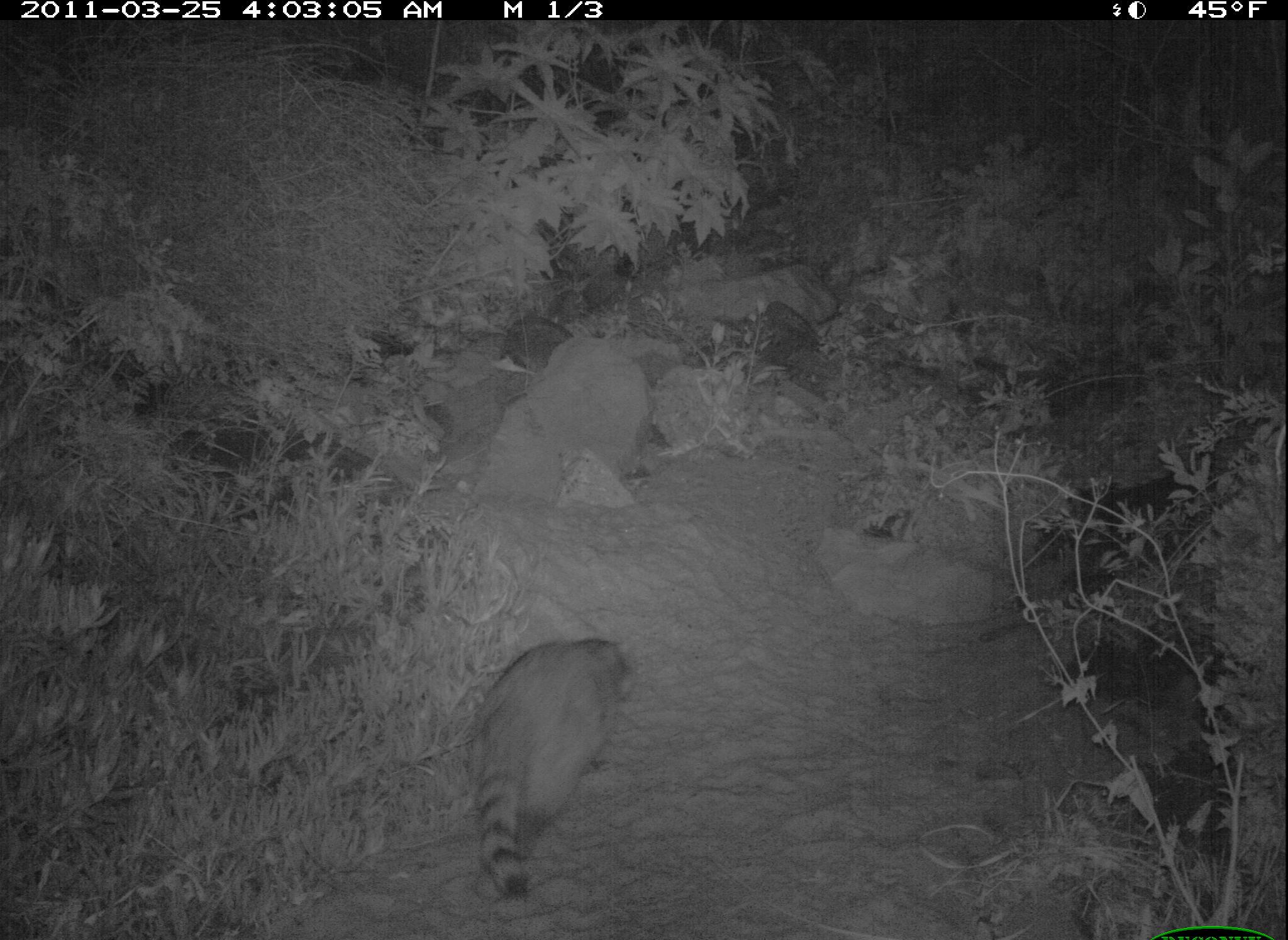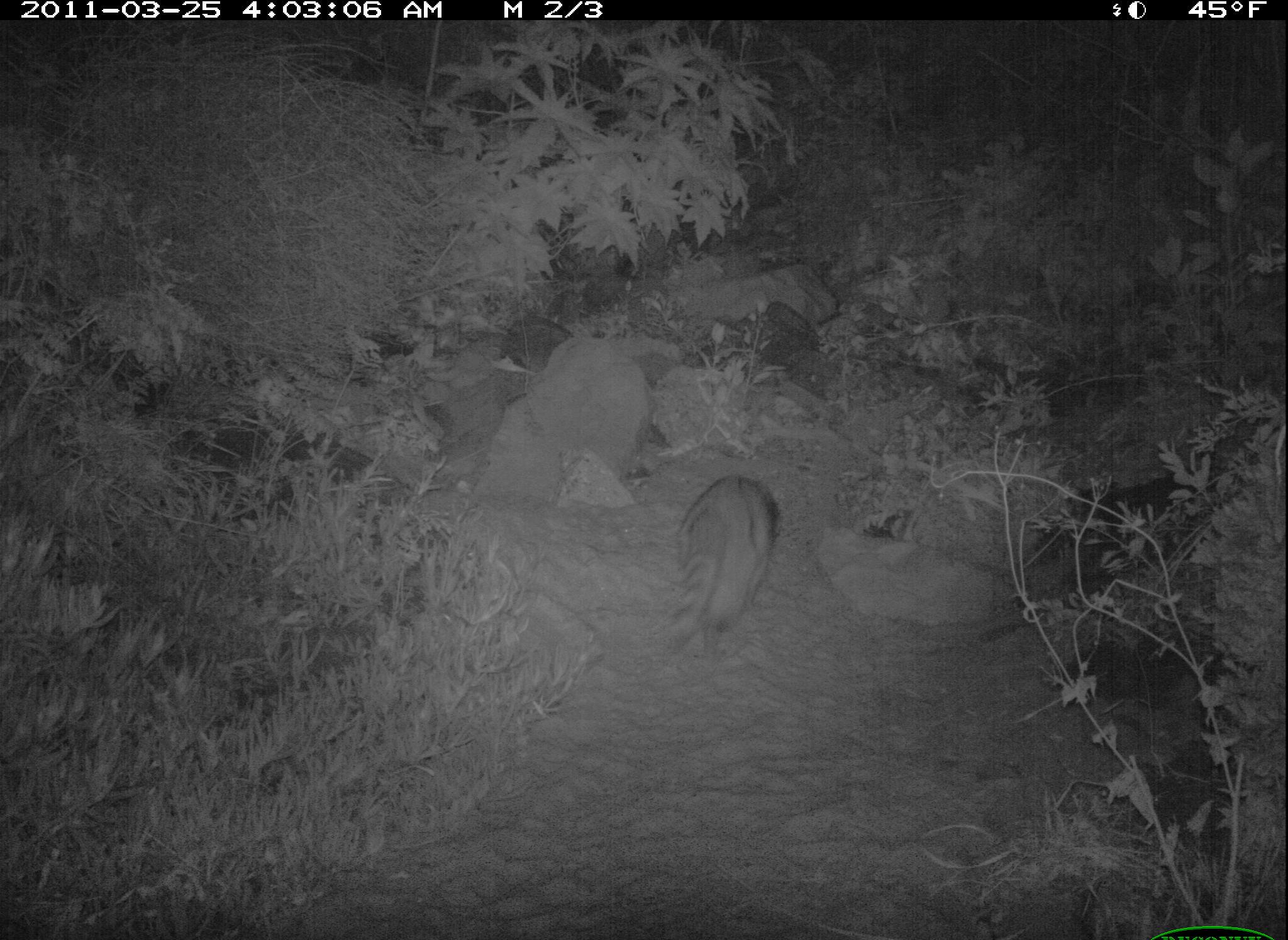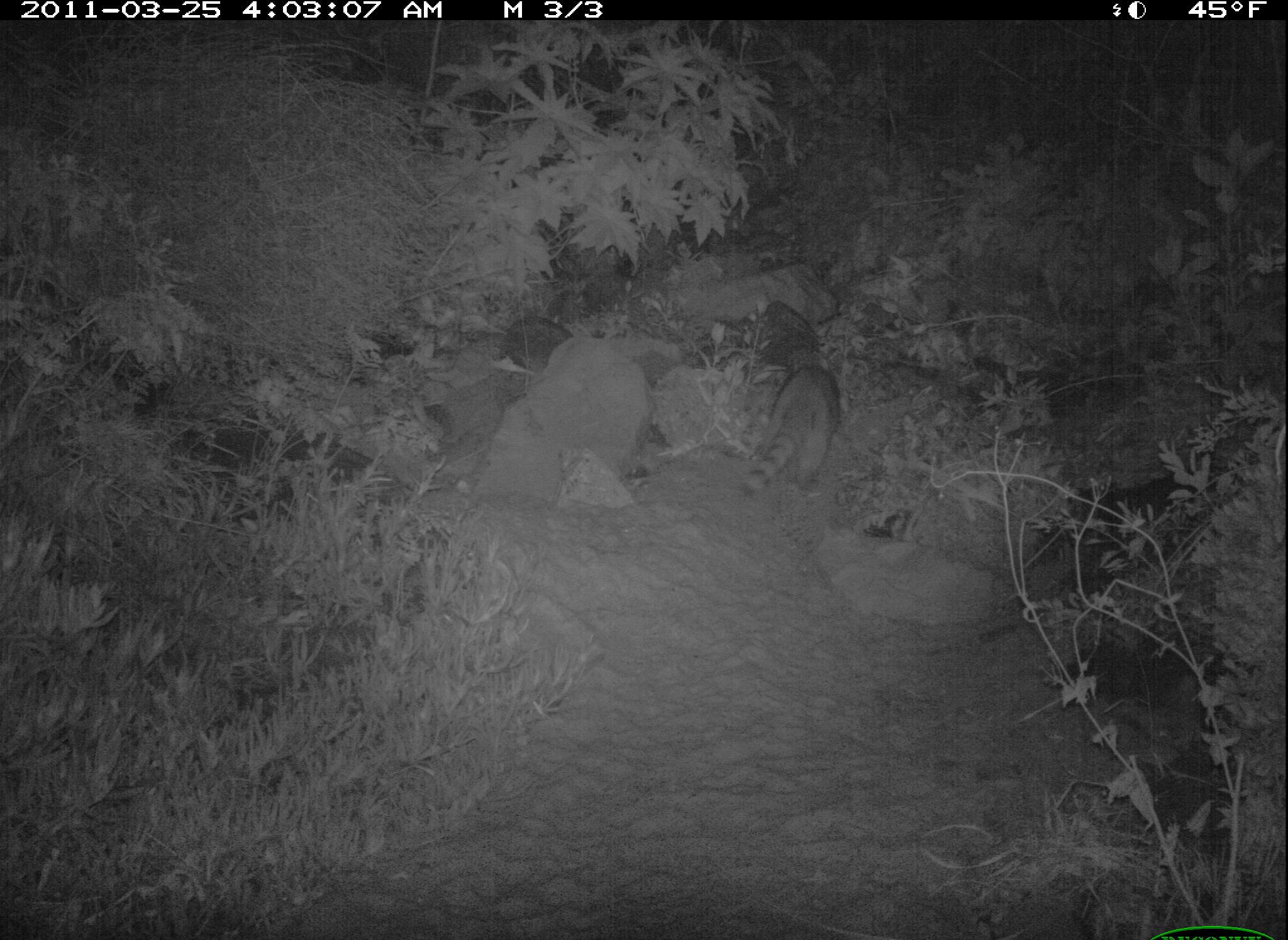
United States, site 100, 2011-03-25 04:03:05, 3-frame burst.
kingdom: Animalia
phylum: Chordata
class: Mammalia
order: Carnivora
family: Procyonidae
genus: Procyon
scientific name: Procyon lotor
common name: raccoon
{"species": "raccoon (Procyon lotor)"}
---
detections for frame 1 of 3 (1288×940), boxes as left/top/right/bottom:
raccoon: 438/585/646/886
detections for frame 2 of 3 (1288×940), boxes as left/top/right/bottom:
raccoon: 658/467/794/656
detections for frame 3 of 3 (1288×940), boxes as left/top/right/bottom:
raccoon: 737/337/861/507